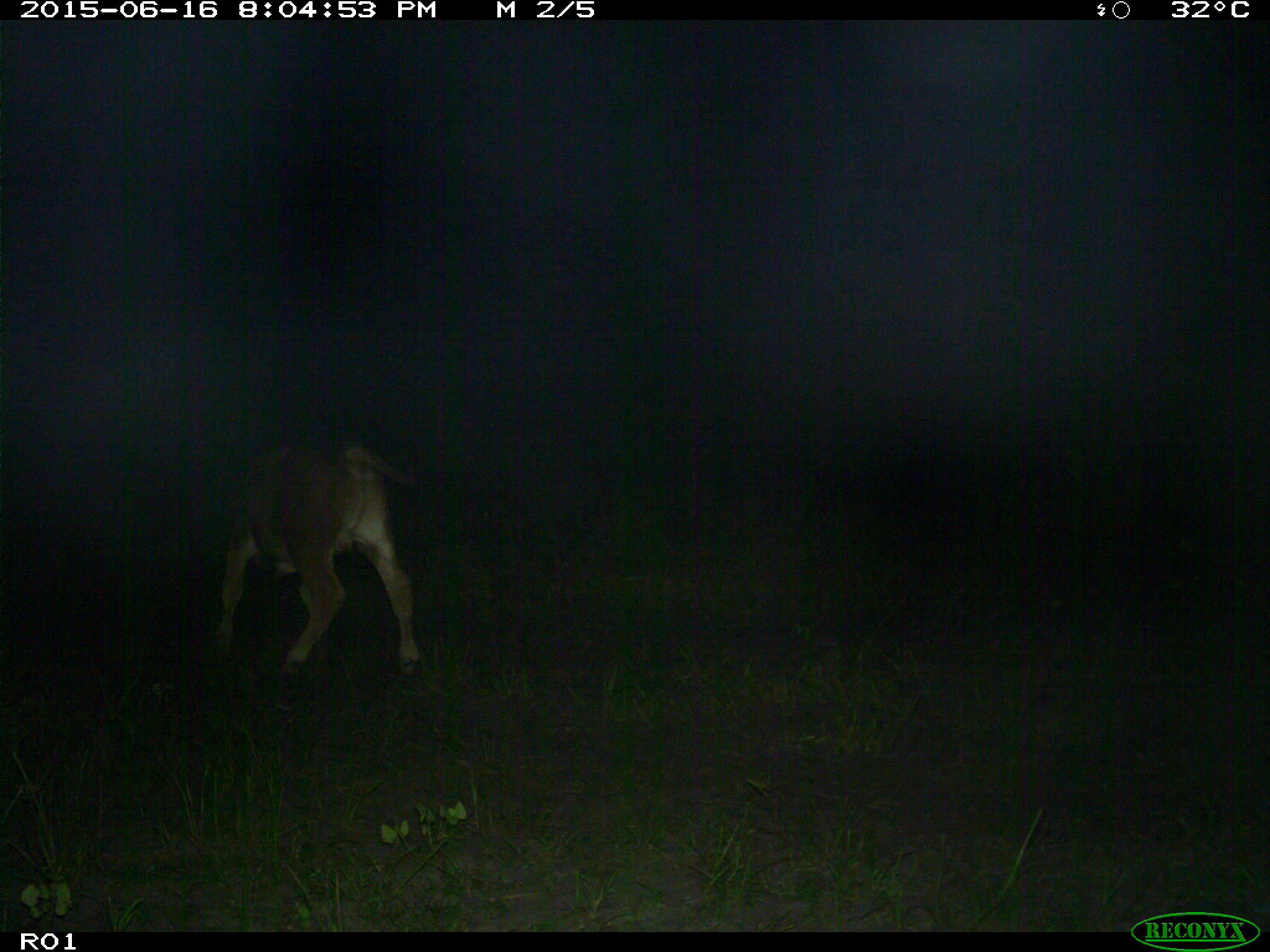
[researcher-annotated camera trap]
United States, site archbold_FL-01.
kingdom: Animalia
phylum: Chordata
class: Mammalia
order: Artiodactyla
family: Bovidae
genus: Bos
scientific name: Bos taurus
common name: domestic cow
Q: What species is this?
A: Bos taurus (domestic cow).